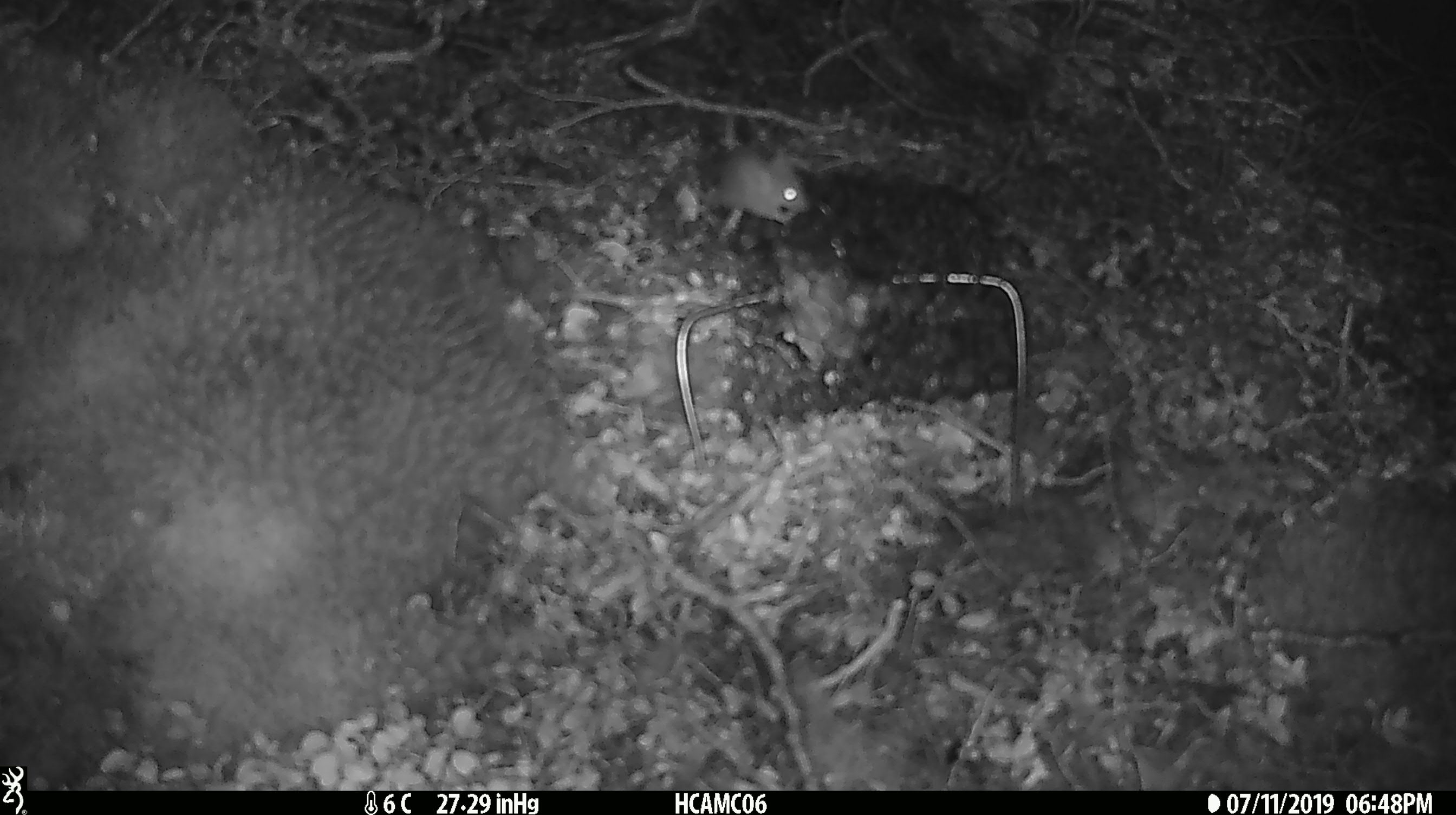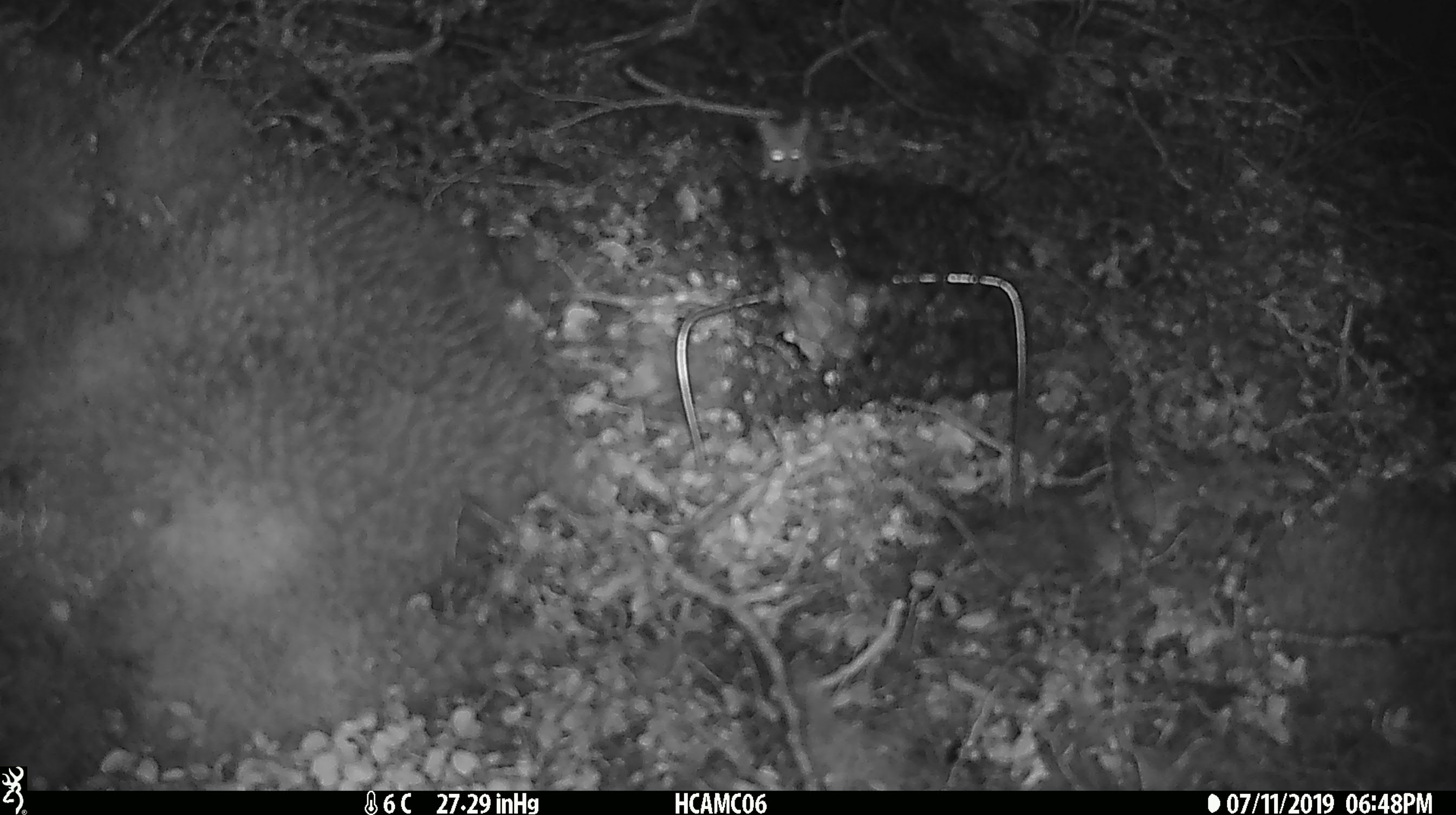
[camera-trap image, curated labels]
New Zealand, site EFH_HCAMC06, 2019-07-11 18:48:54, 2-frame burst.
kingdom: Animalia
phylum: Chordata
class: Mammalia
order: Rodentia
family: Muridae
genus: Mus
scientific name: Mus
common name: mouse